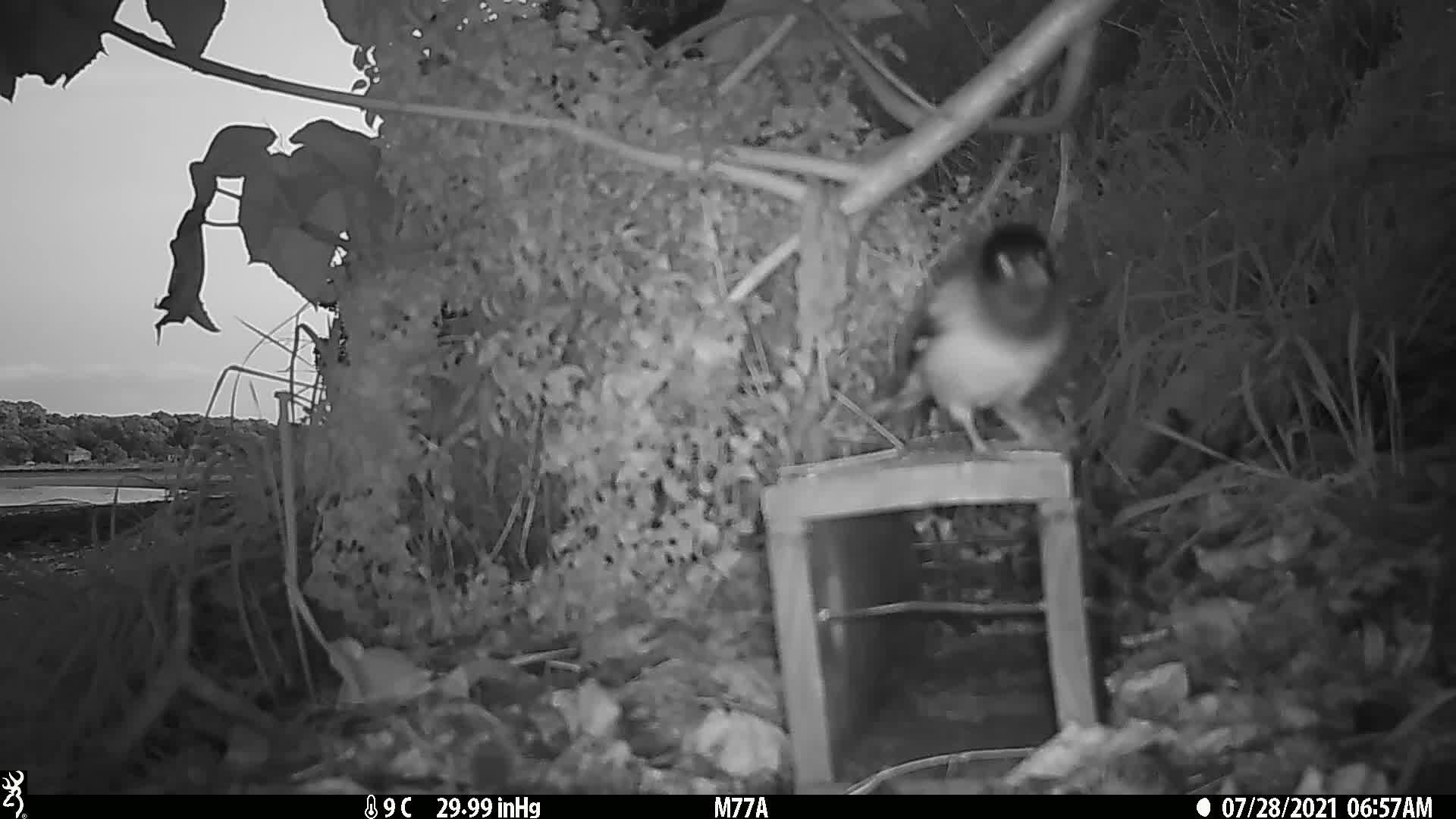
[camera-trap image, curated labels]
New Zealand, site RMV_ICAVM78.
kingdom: Animalia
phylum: Chordata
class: Aves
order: Passeriformes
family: Sturnidae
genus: Acridotheres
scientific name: Acridotheres tristis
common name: common myna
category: myna